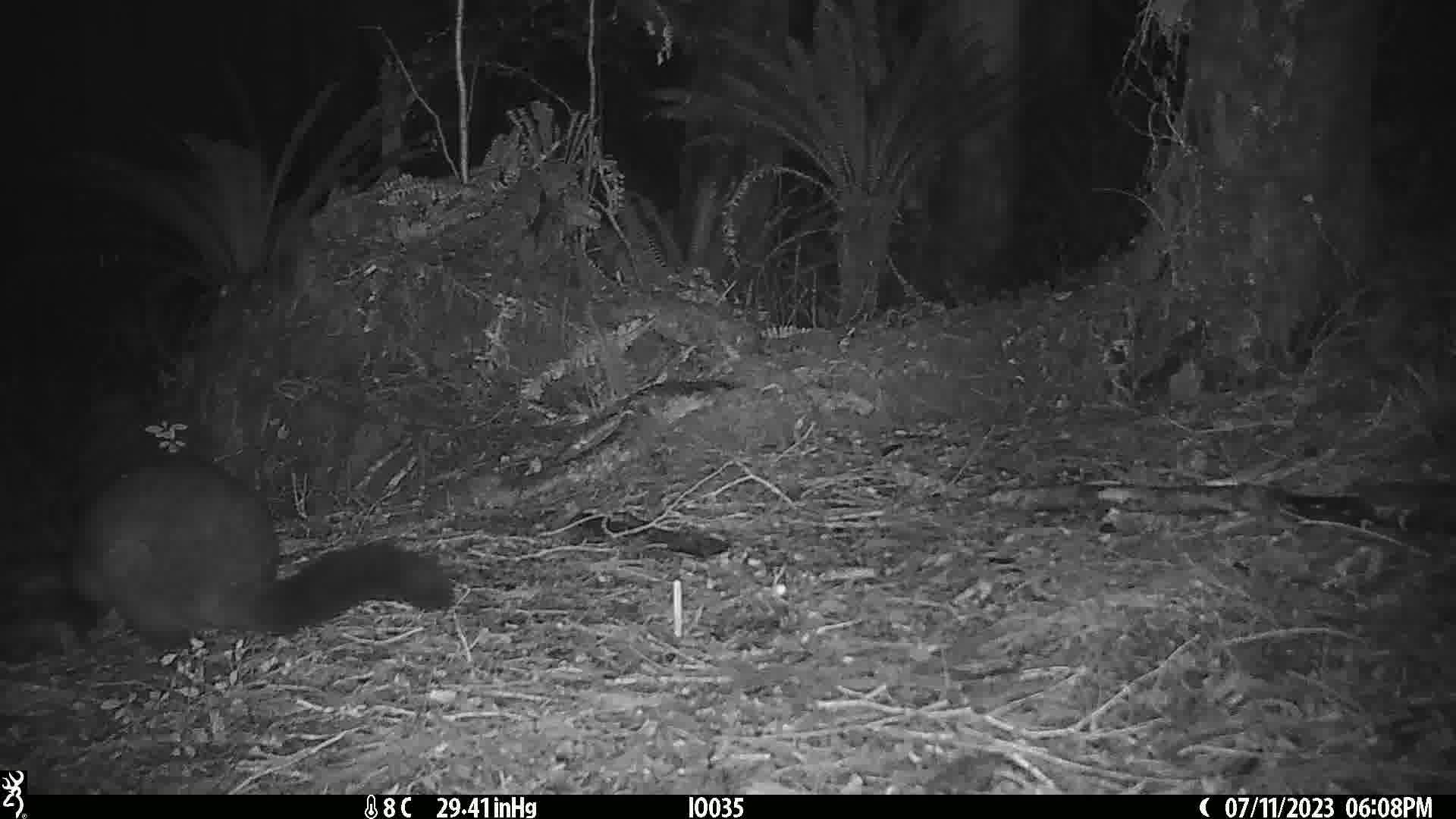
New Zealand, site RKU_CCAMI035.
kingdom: Animalia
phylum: Chordata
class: Mammalia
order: Diprotodontia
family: Phalangeridae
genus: Trichosurus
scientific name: Trichosurus vulpecula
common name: common brushtail possum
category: possum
Possum (common brushtail possum) (Trichosurus vulpecula).